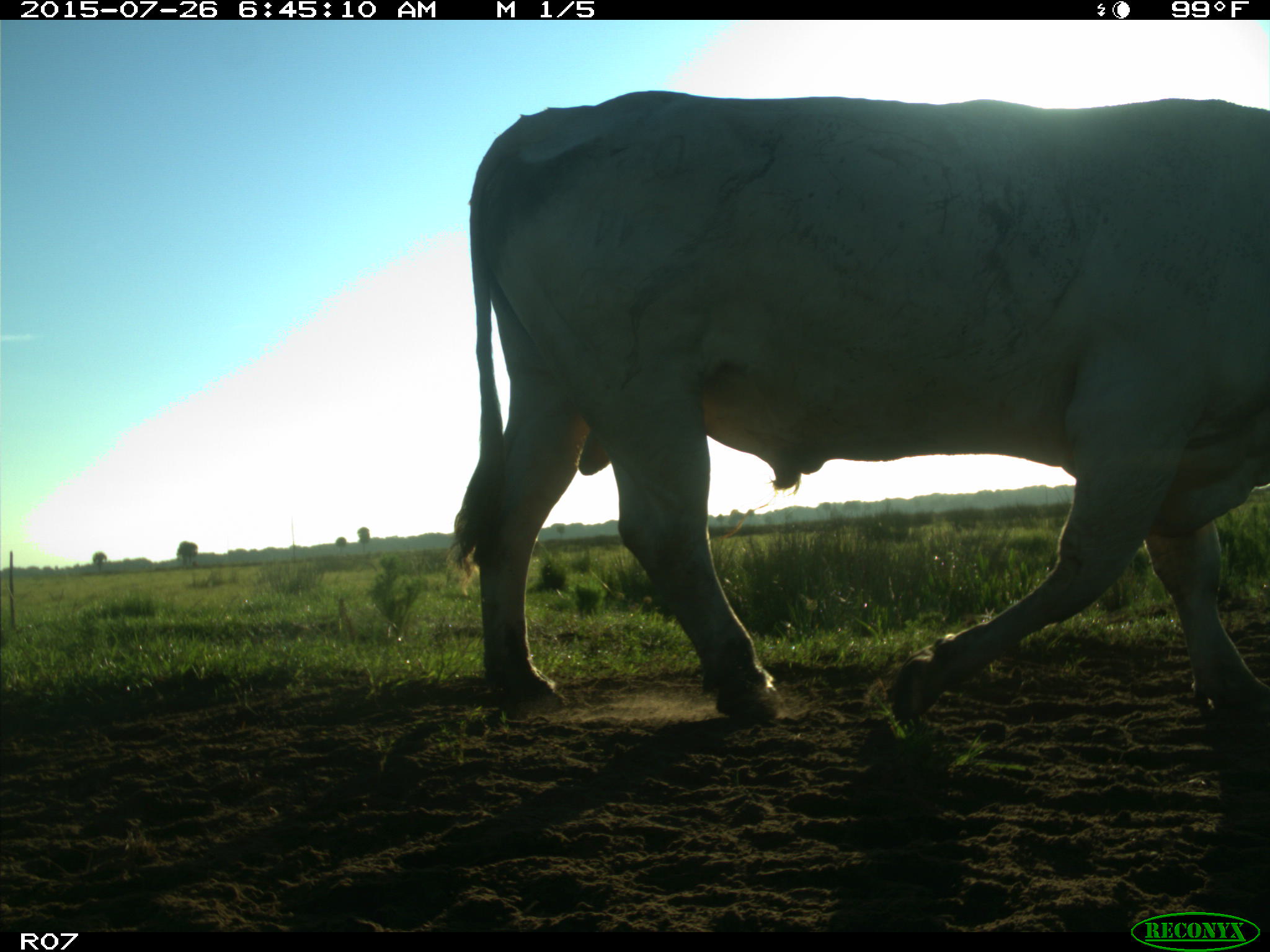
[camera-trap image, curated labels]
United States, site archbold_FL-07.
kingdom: Animalia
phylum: Chordata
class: Mammalia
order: Artiodactyla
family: Bovidae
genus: Bos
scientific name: Bos taurus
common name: domestic cow